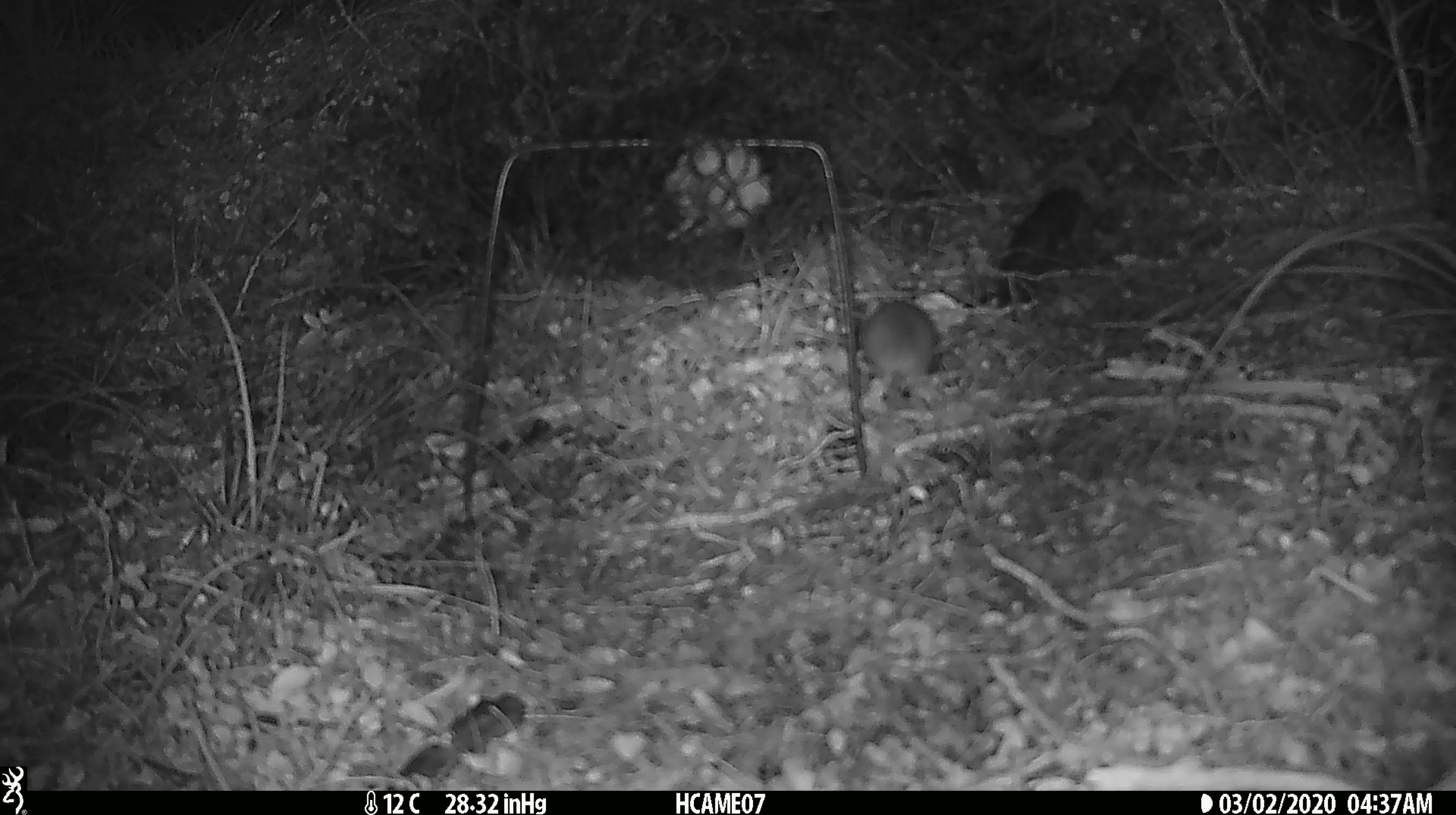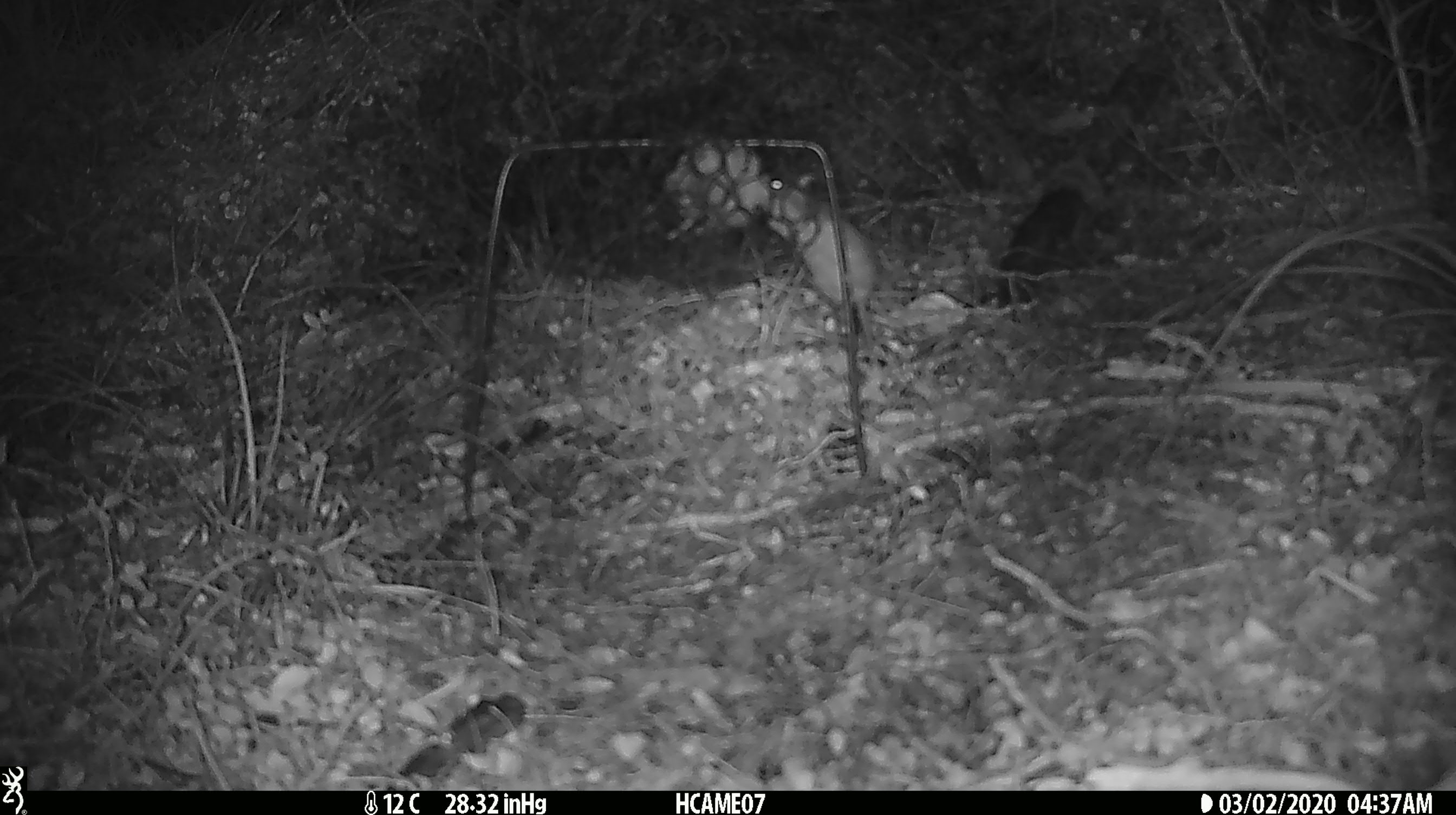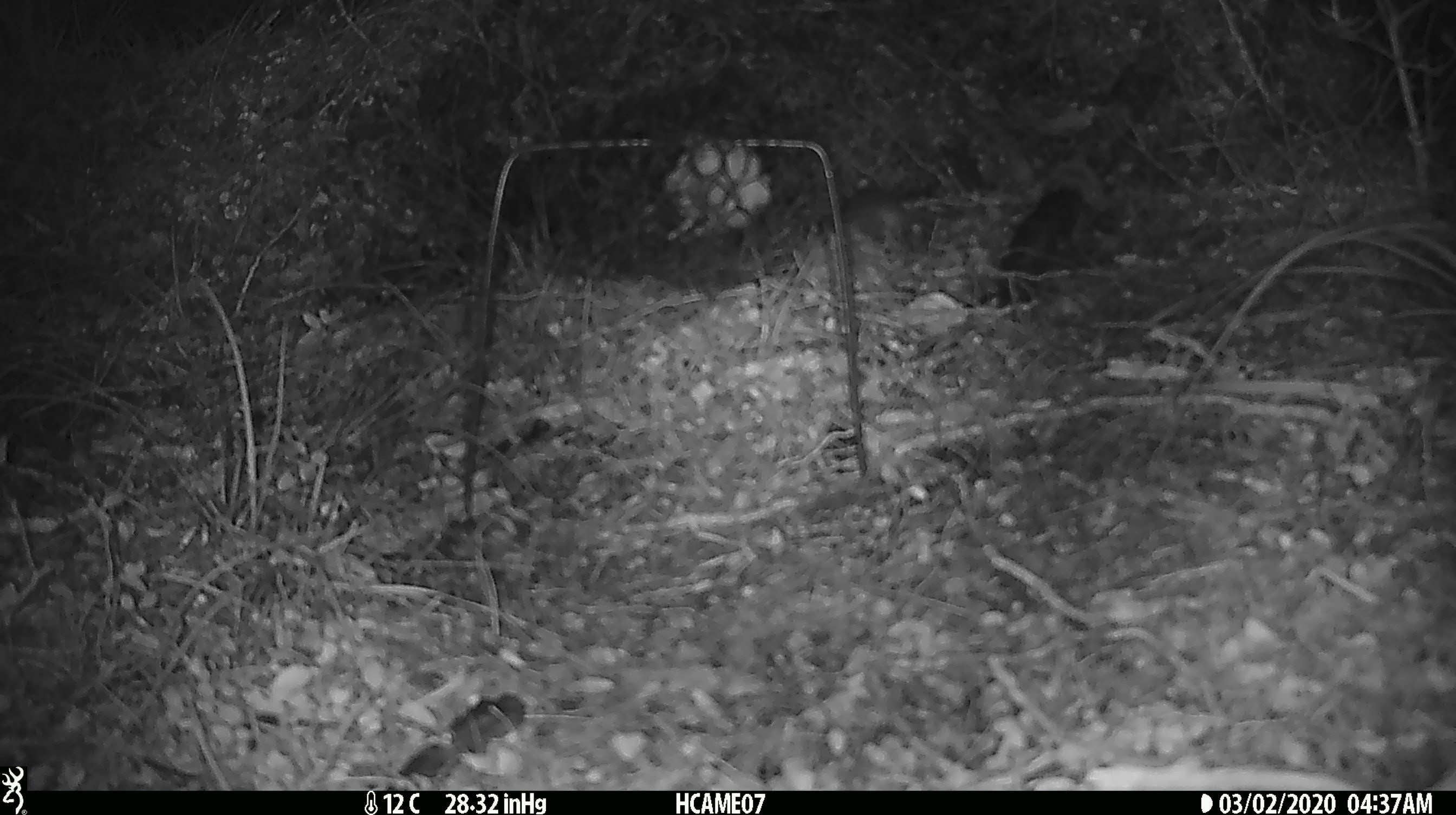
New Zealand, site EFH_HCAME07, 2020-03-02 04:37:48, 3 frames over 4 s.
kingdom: Animalia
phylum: Chordata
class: Mammalia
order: Rodentia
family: Muridae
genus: Mus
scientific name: Mus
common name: mouse